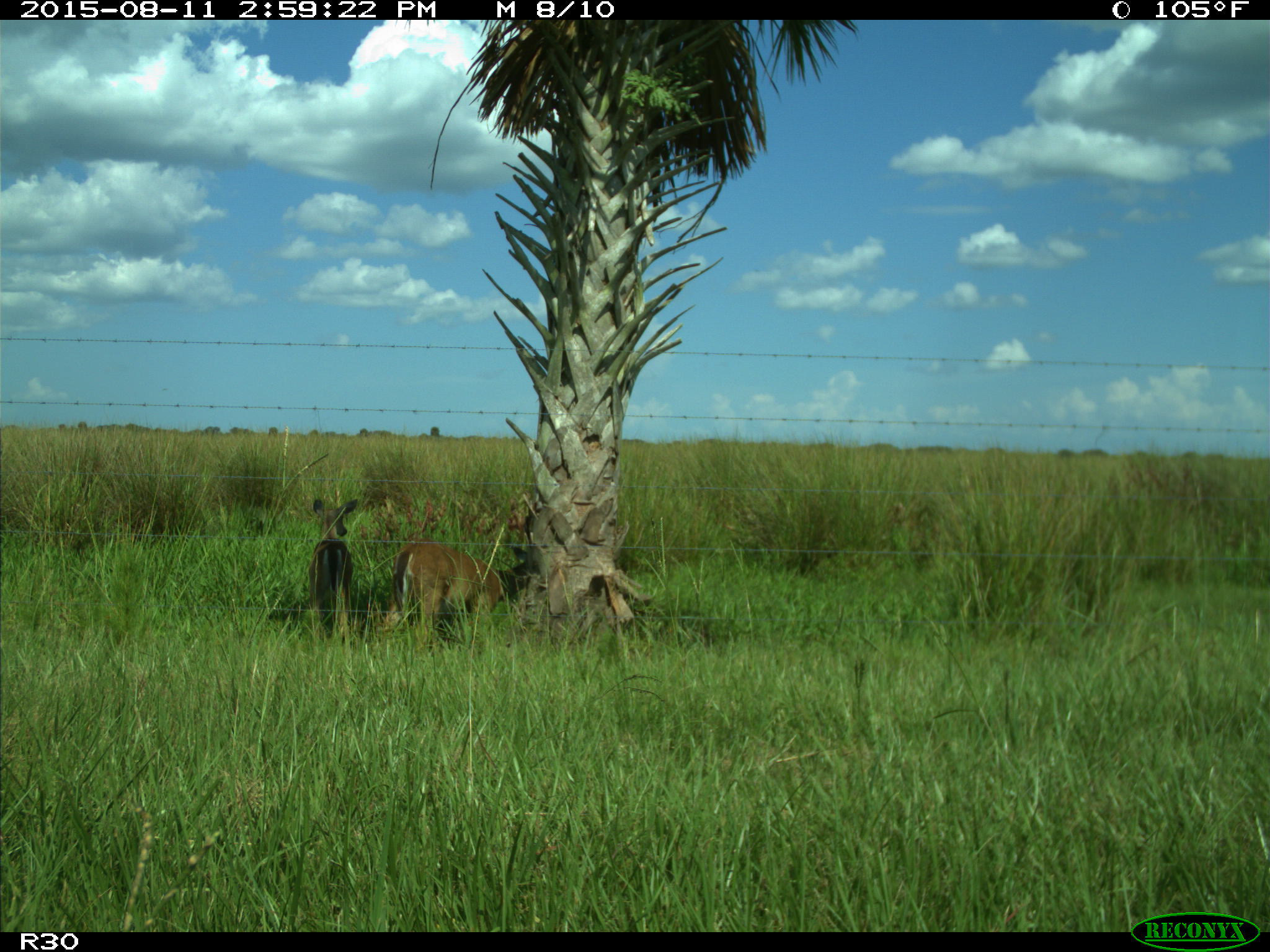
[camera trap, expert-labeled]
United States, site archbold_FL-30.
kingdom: Animalia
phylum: Chordata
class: Mammalia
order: Artiodactyla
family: Cervidae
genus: Odocoileus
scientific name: Odocoileus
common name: deer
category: unidentified deer